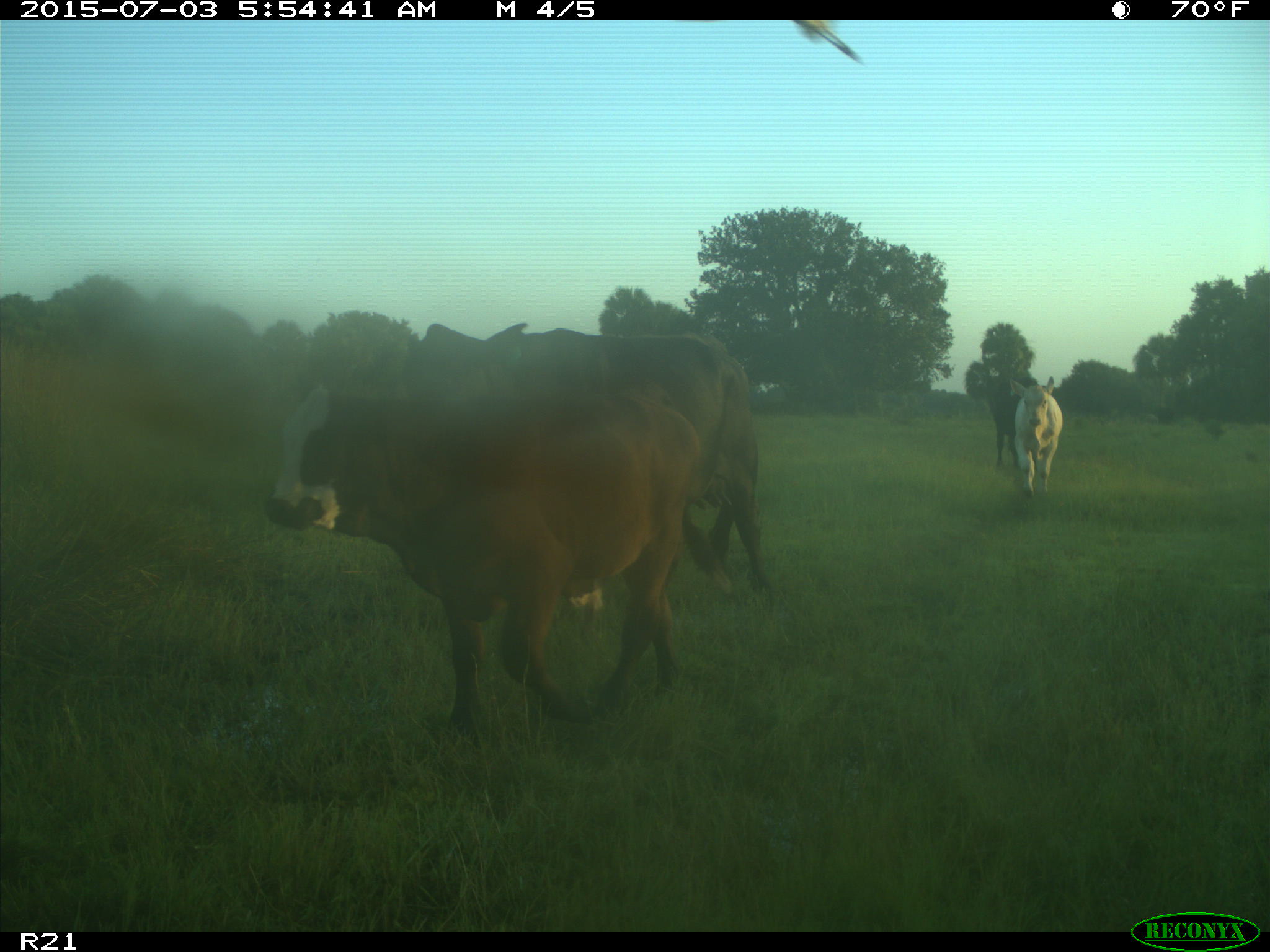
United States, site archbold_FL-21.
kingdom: Animalia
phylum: Chordata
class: Mammalia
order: Artiodactyla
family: Bovidae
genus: Bos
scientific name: Bos taurus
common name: domestic cow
Bos taurus (domestic cow).